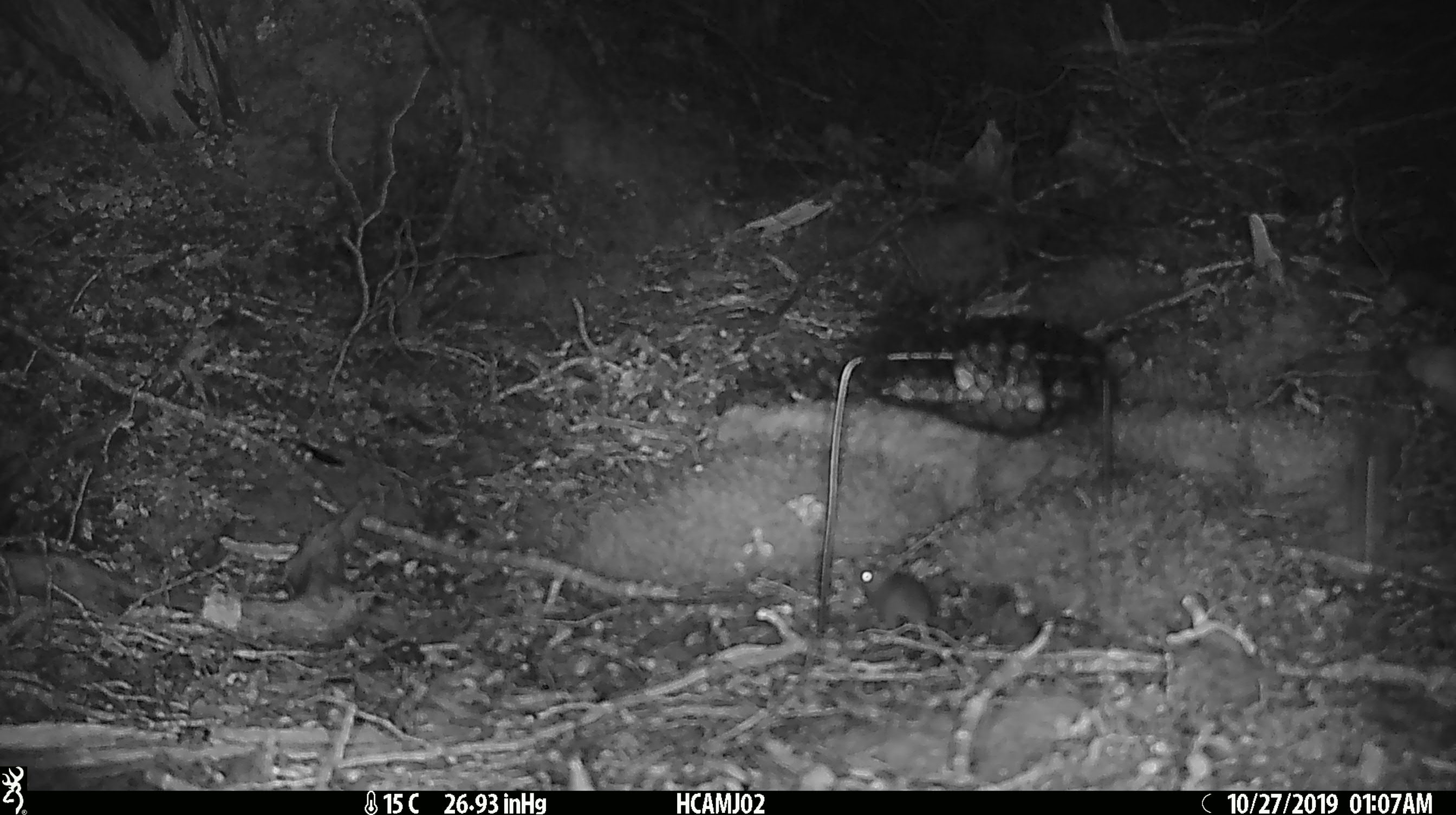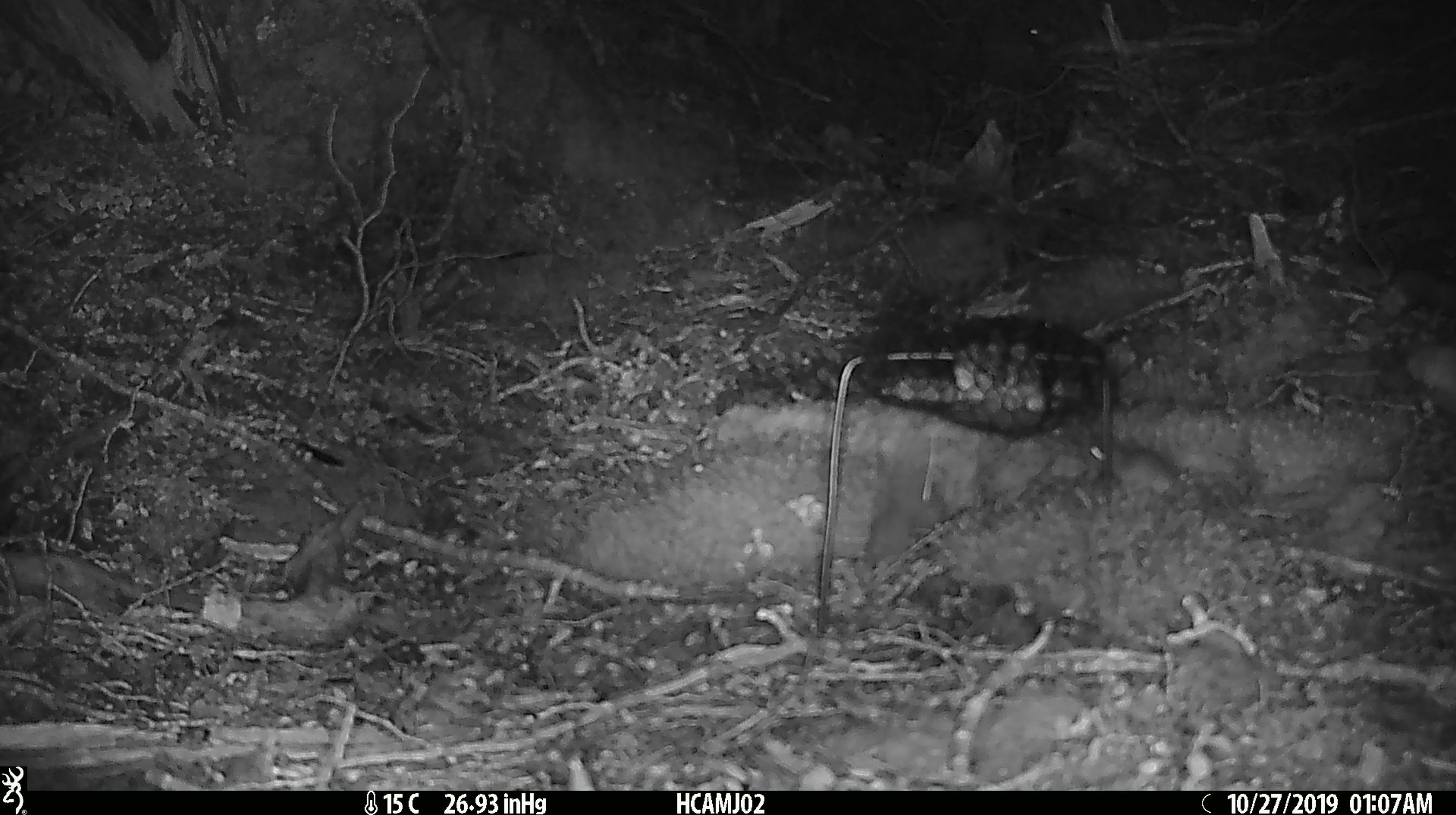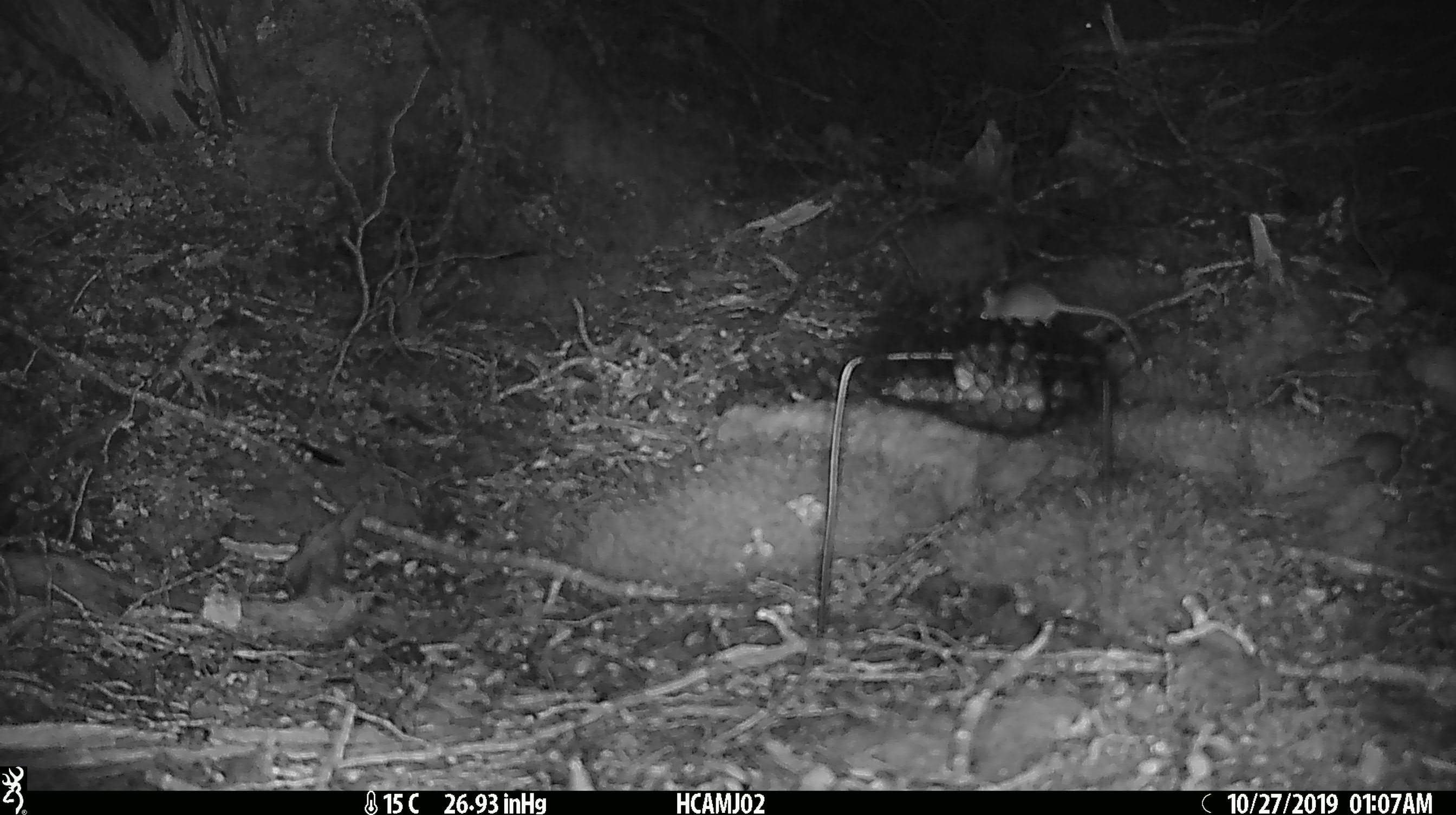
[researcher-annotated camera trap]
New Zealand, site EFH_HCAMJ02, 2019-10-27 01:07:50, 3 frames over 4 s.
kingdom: Animalia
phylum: Chordata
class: Mammalia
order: Rodentia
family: Muridae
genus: Mus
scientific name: Mus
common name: mouse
Mouse (Mus).